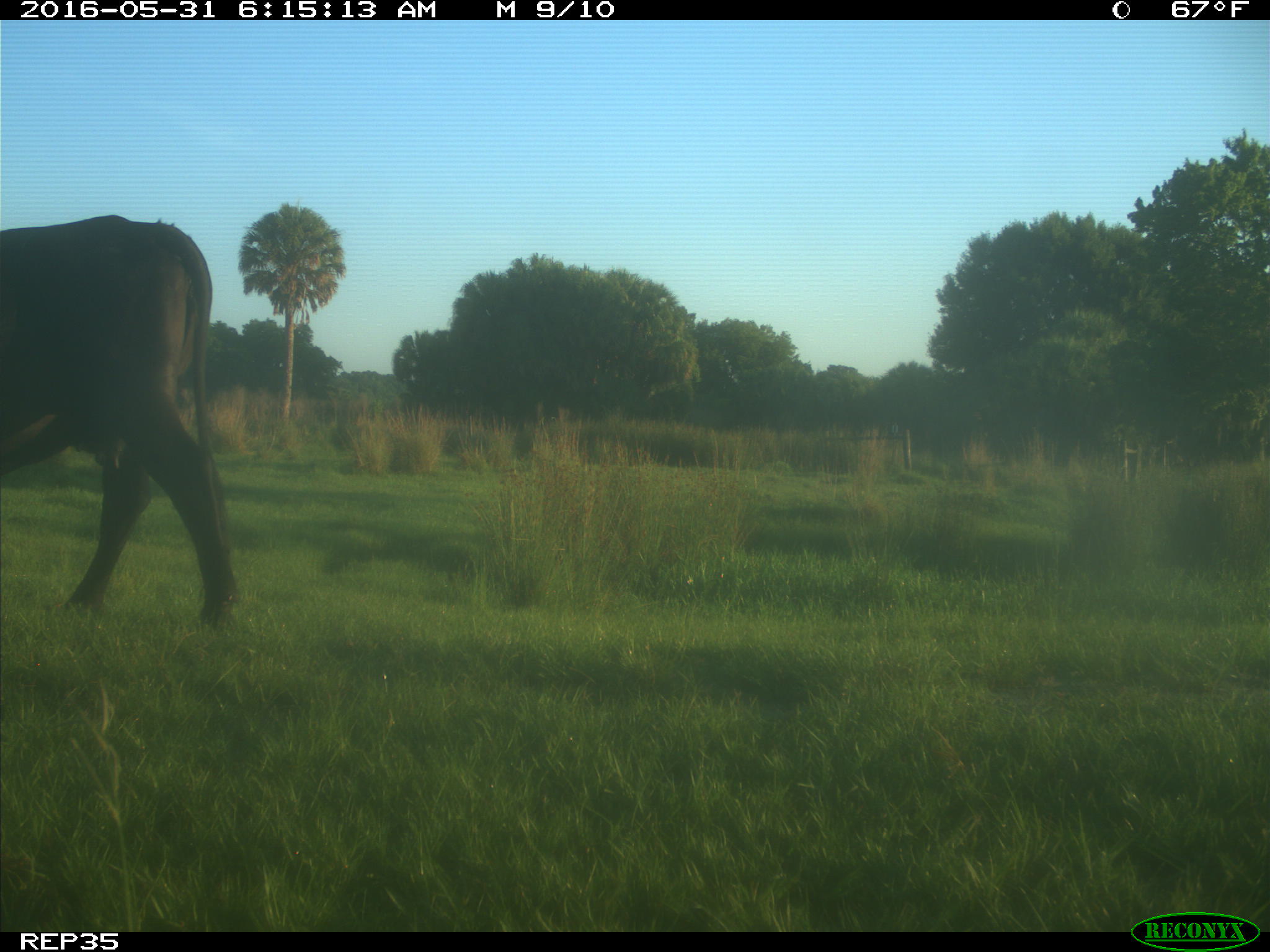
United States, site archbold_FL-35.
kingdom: Animalia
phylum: Chordata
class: Mammalia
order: Artiodactyla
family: Bovidae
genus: Bos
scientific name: Bos taurus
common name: domestic cow